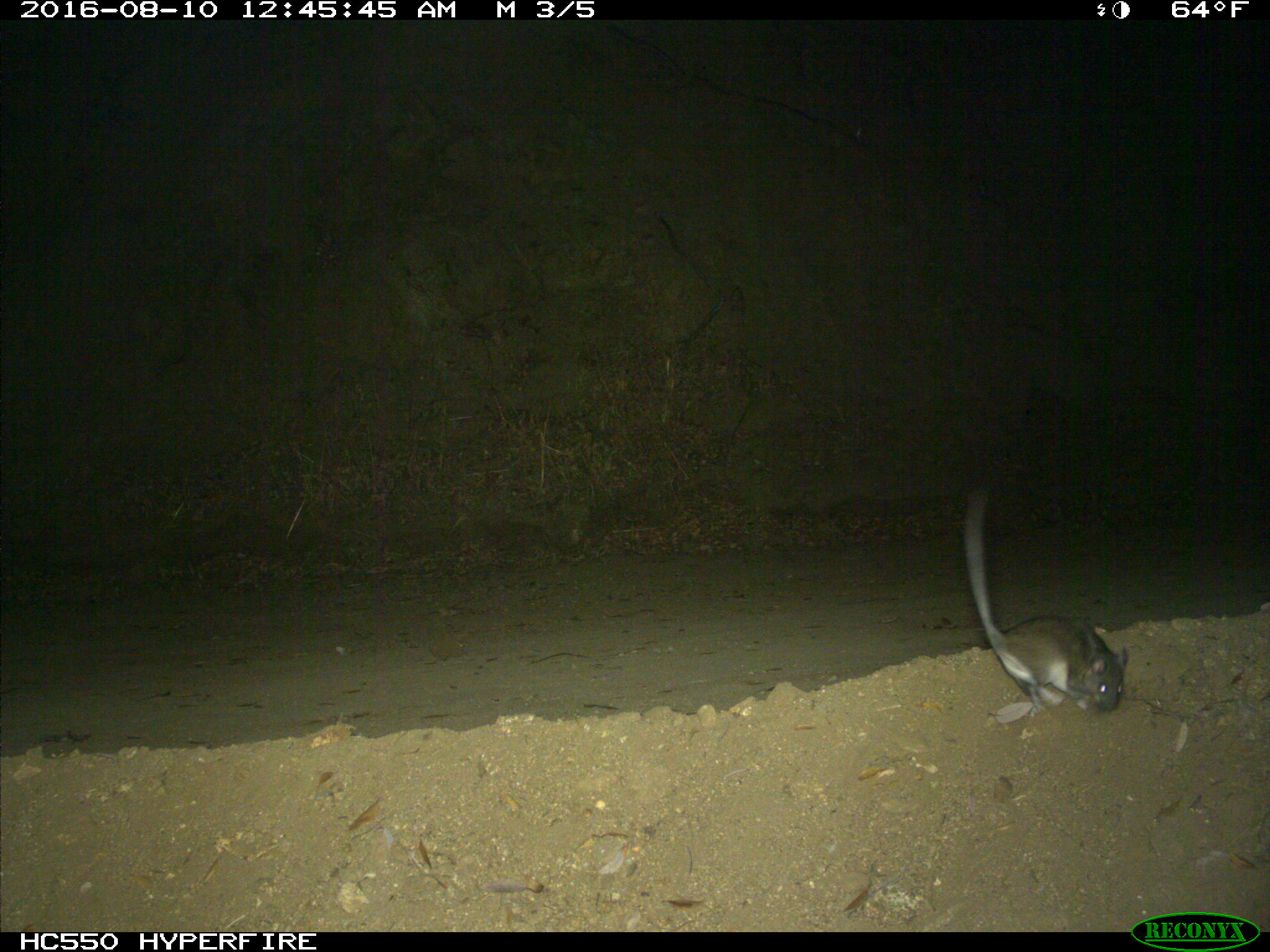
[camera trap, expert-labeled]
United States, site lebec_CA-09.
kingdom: Animalia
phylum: Chordata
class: Mammalia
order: Rodentia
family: Cricetidae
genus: Peromyscus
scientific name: Peromyscus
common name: deermice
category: unidentified deer mouse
Unidentified deer mouse (deermice) (Peromyscus).